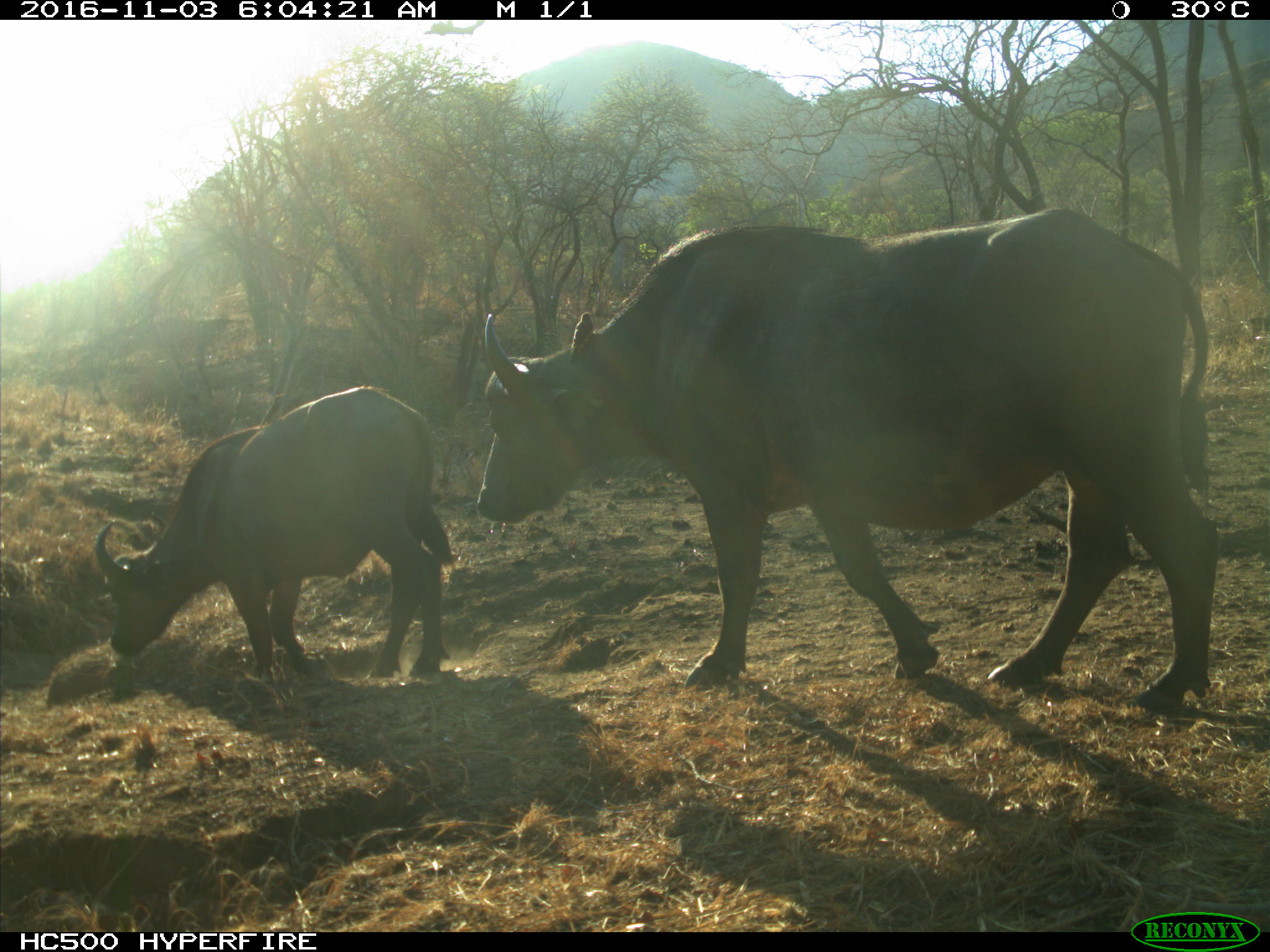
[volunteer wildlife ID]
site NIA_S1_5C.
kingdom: Animalia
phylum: Chordata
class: Mammalia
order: Artiodactyla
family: Bovidae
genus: Syncerus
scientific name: Syncerus caffer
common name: african buffalo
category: buffalo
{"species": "buffalo (african buffalo) (Syncerus caffer)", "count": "2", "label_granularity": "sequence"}